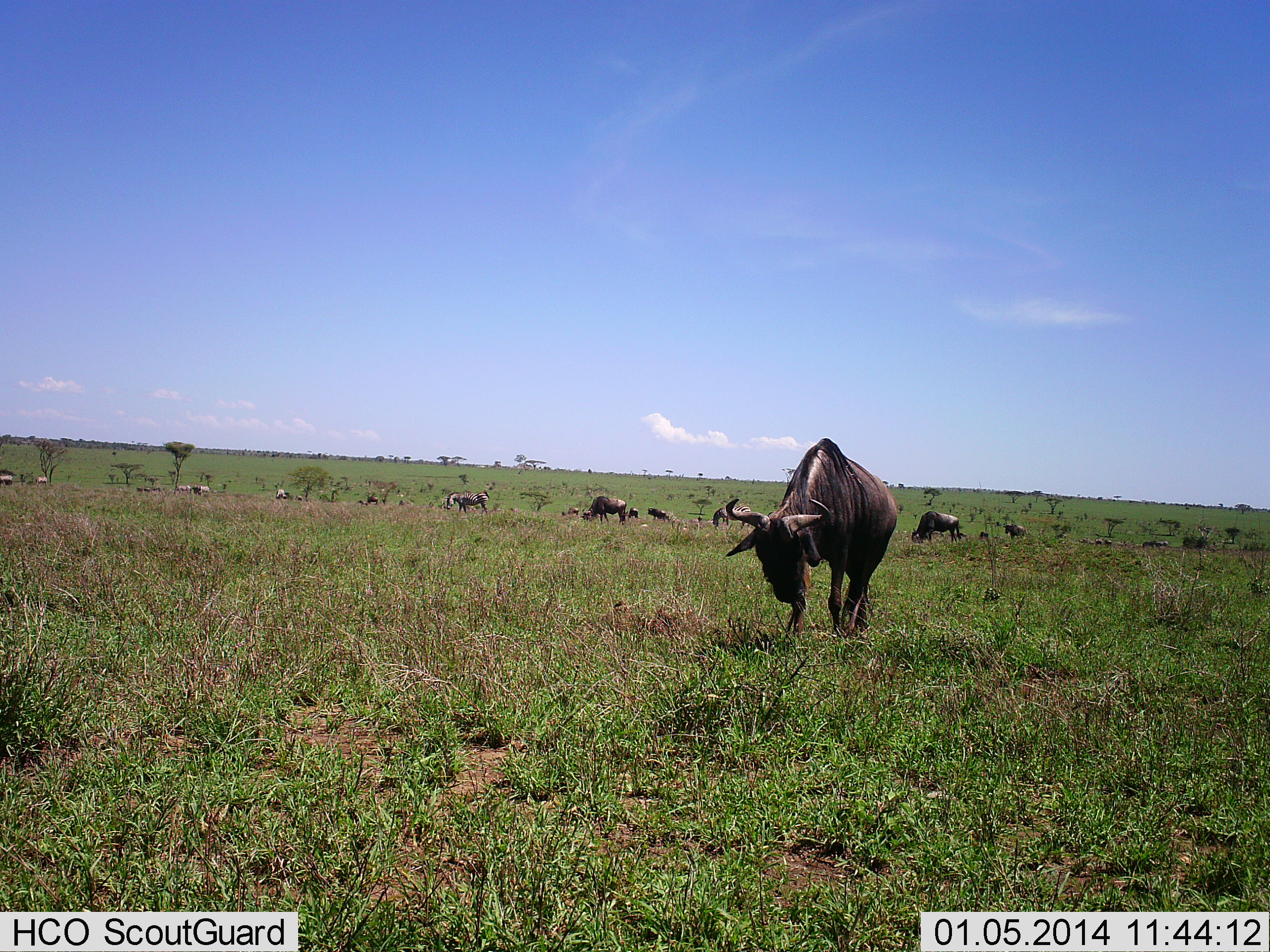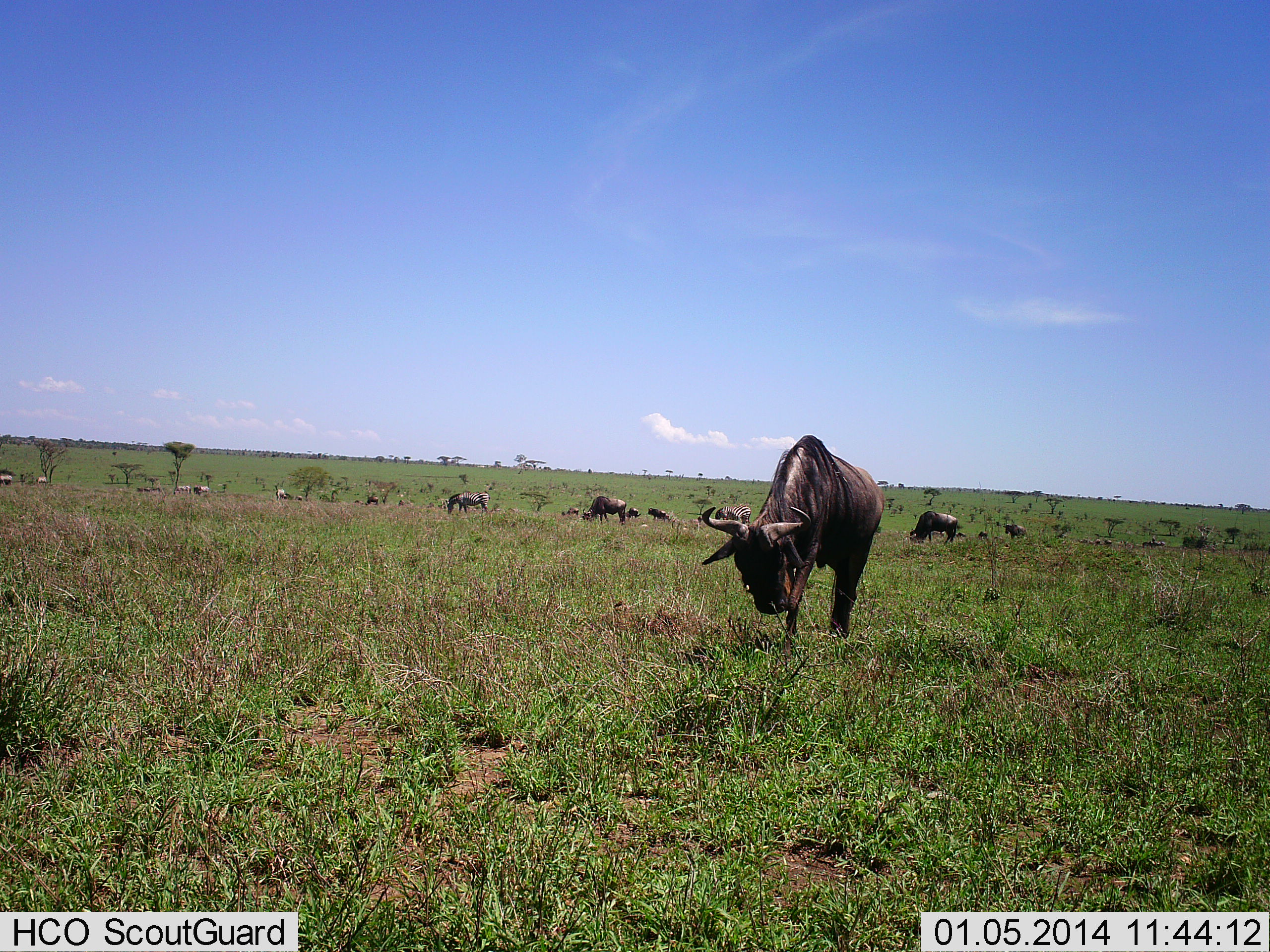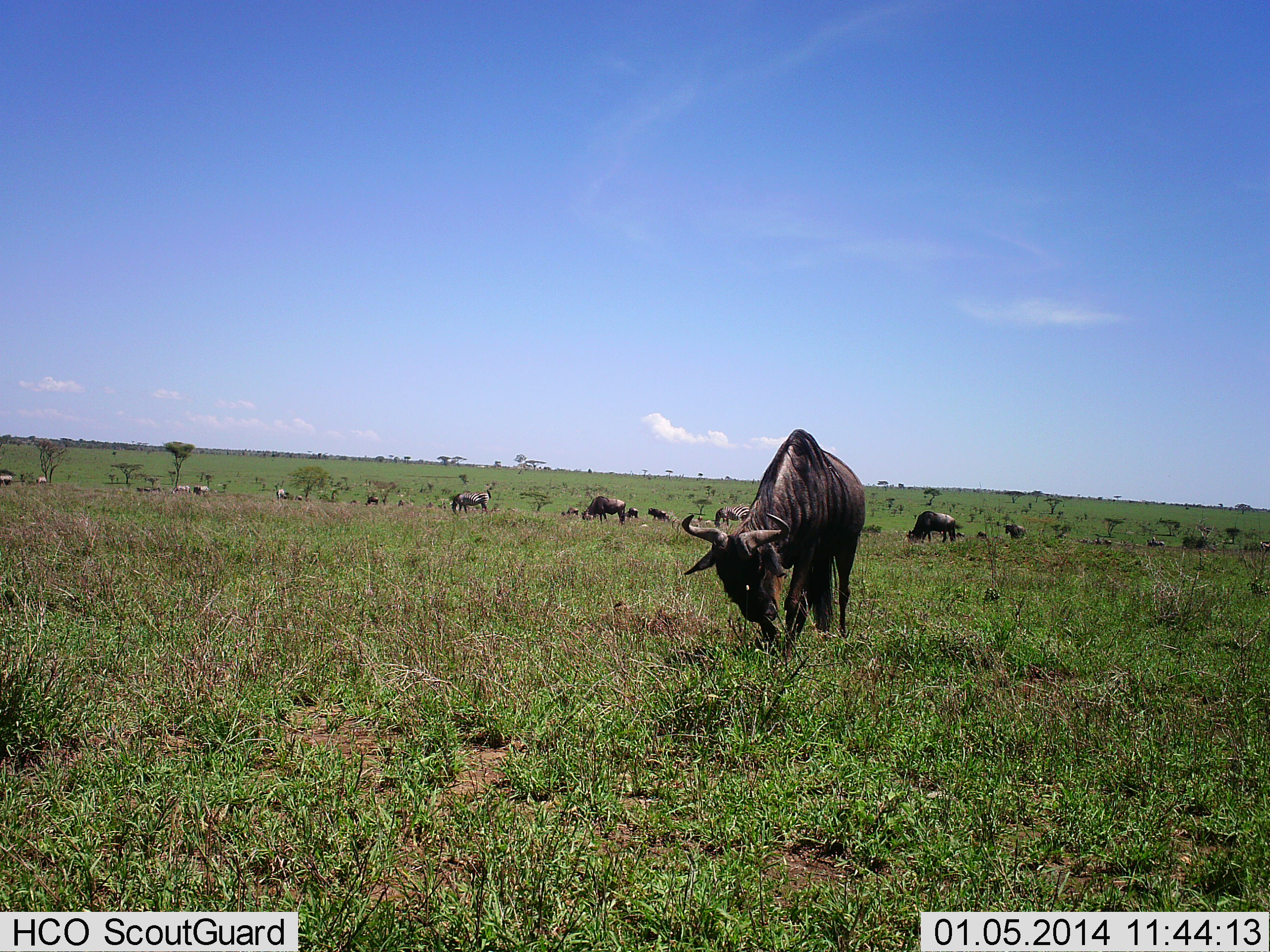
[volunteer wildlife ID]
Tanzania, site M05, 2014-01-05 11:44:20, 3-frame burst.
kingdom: Animalia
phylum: Chordata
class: Mammalia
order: Artiodactyla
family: Bovidae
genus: Connochaetes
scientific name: Connochaetes taurinus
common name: blue wildebeest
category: wildebeest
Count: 11-50.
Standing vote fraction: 30%.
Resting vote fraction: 10%.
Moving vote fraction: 20%.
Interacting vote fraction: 0%.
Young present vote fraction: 0%.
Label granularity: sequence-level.